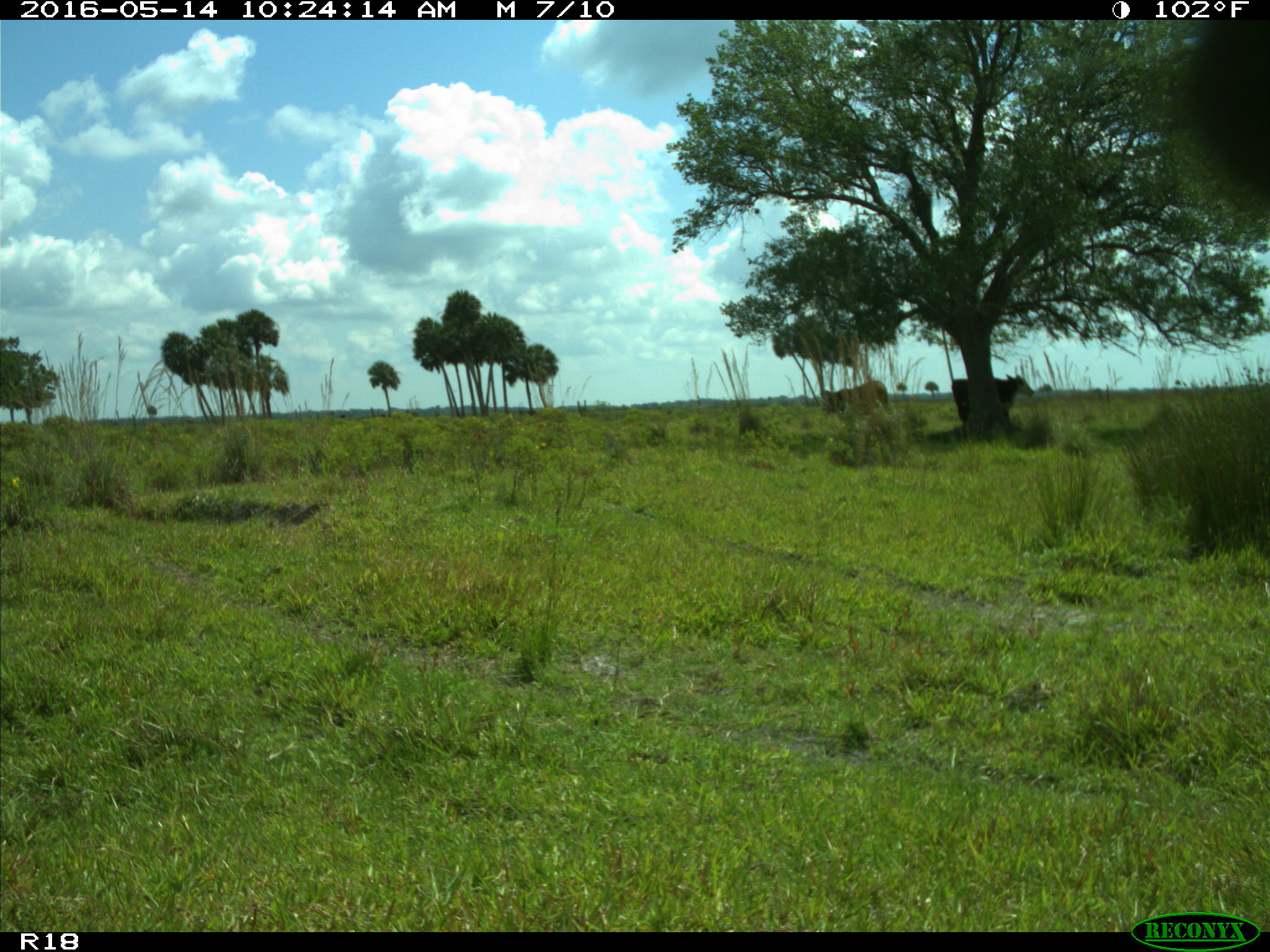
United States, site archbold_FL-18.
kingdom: Animalia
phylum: Chordata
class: Mammalia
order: Artiodactyla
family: Bovidae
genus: Bos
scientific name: Bos taurus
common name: domestic cow